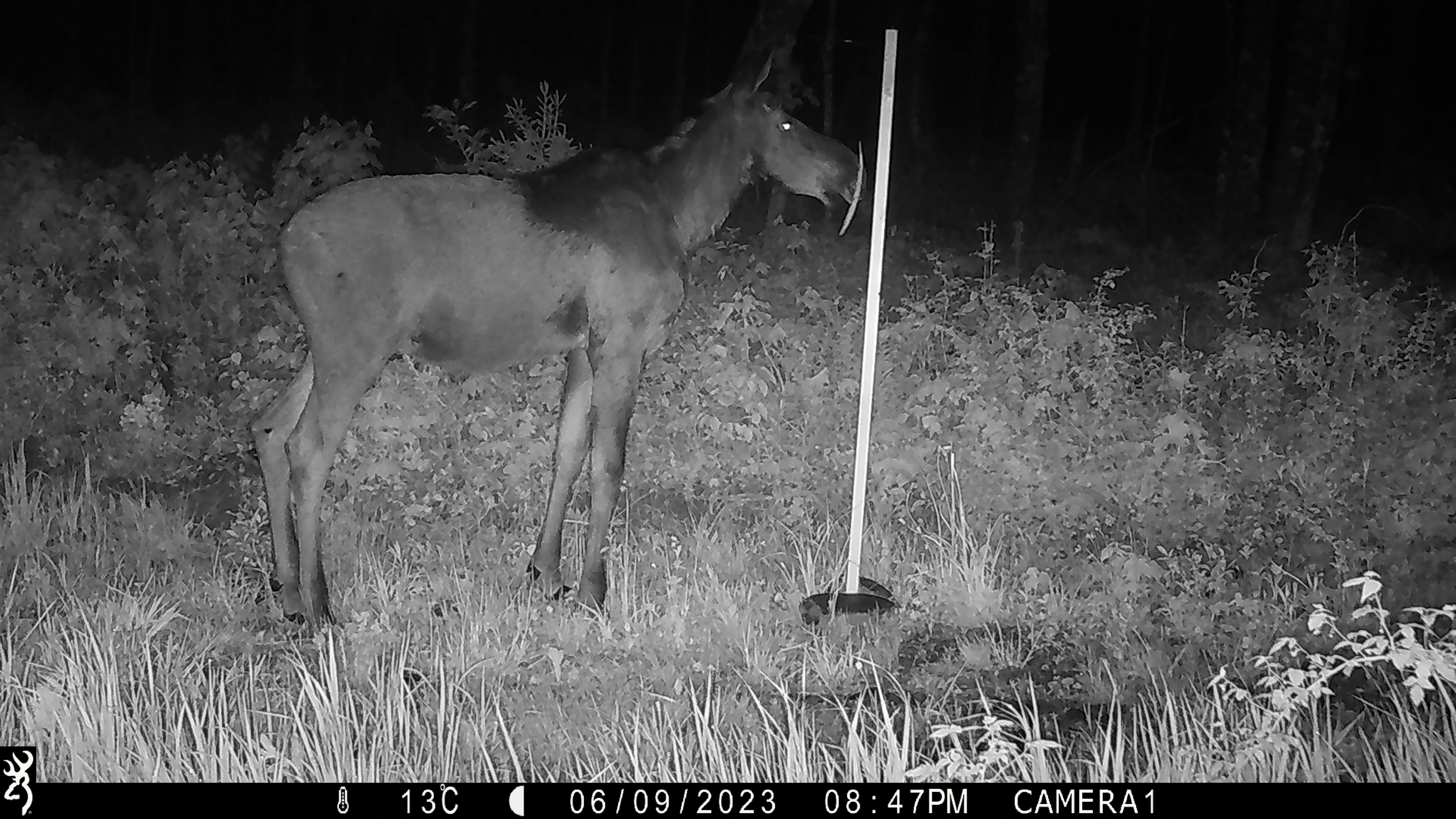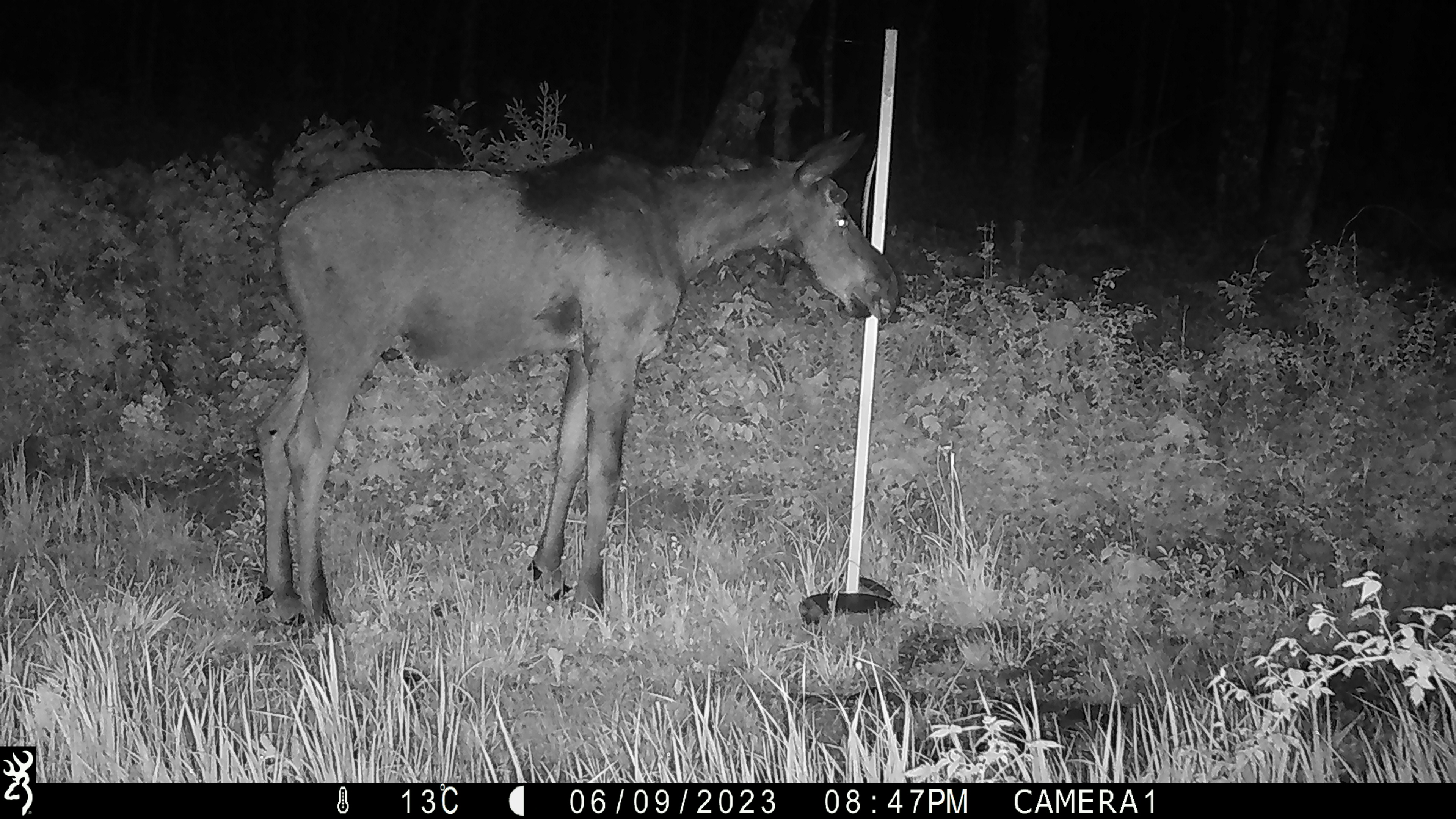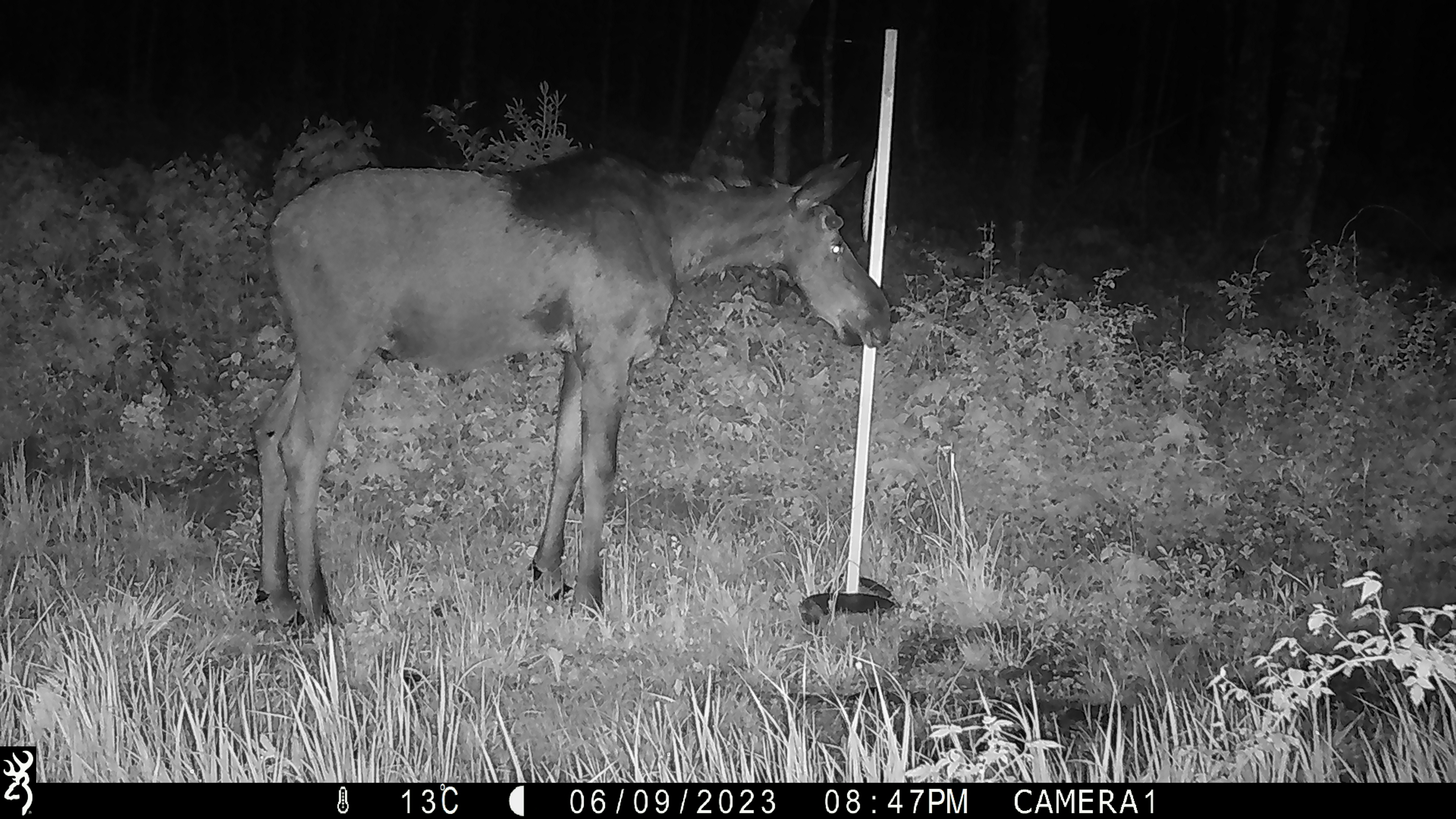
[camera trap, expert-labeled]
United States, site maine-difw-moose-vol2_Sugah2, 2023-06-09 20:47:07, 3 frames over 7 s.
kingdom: Animalia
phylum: Chordata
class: Mammalia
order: Artiodactyla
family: Cervidae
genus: Alces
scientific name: Alces alces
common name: moose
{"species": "moose (Alces alces)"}